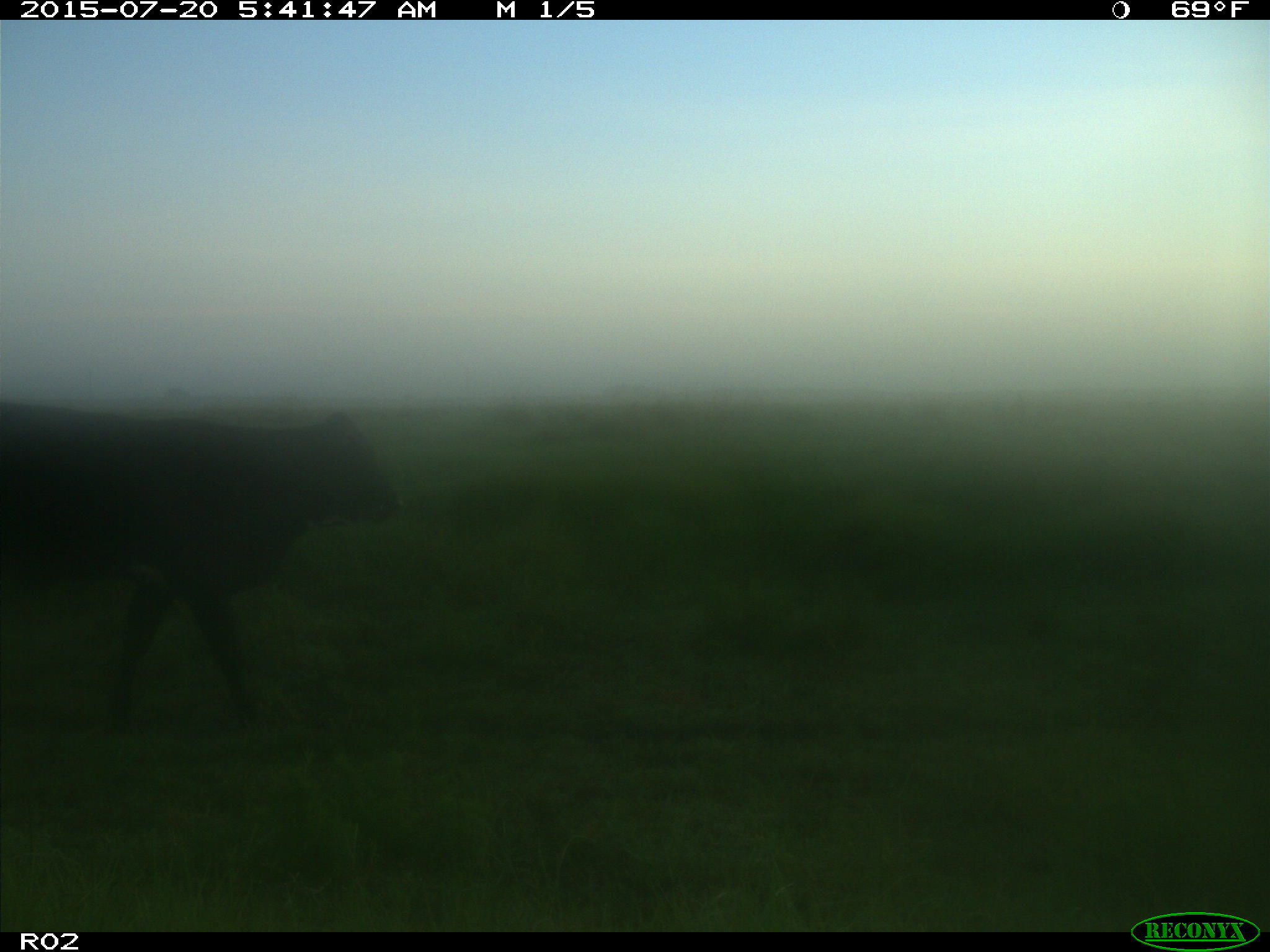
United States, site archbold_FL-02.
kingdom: Animalia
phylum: Chordata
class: Mammalia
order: Artiodactyla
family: Bovidae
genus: Bos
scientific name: Bos taurus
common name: domestic cow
Bos taurus (domestic cow).